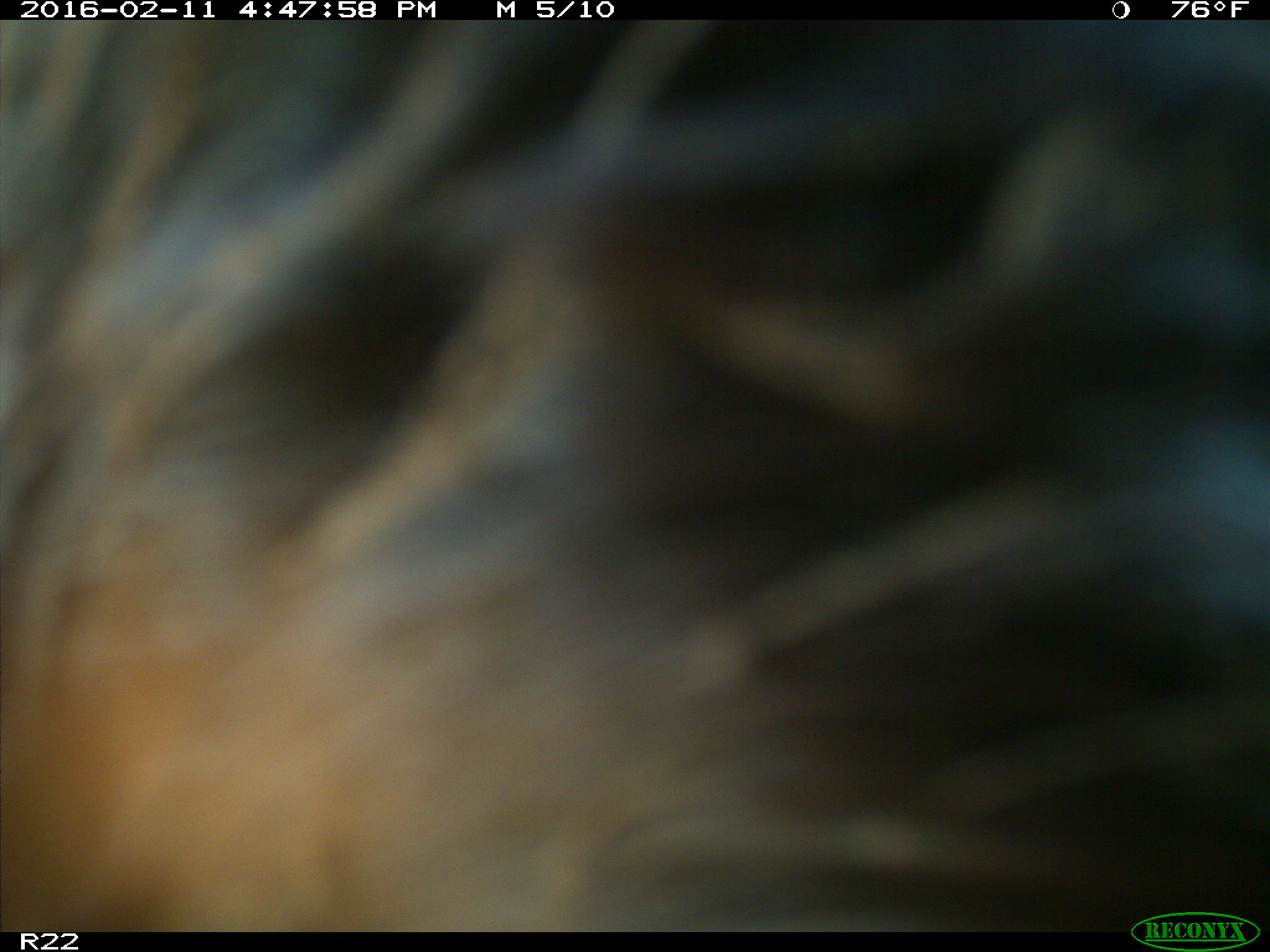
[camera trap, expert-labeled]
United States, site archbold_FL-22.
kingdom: Animalia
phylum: Chordata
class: Mammalia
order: Artiodactyla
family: Bovidae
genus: Bos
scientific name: Bos taurus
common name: domestic cow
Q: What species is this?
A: Bos taurus (domestic cow).